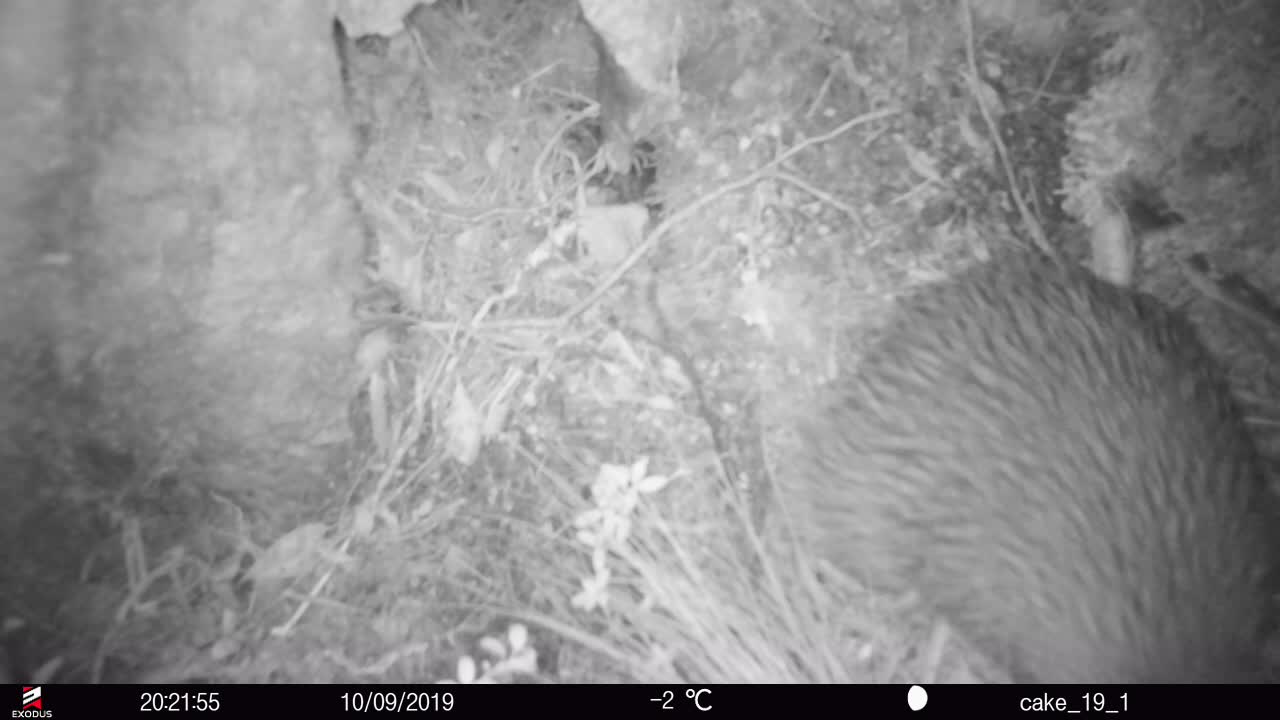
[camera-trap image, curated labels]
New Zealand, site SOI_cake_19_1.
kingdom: Animalia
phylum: Chordata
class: Aves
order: Apterygiformes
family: Apterygidae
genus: Apteryx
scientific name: Apteryx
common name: kiwi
Kiwi (Apteryx).